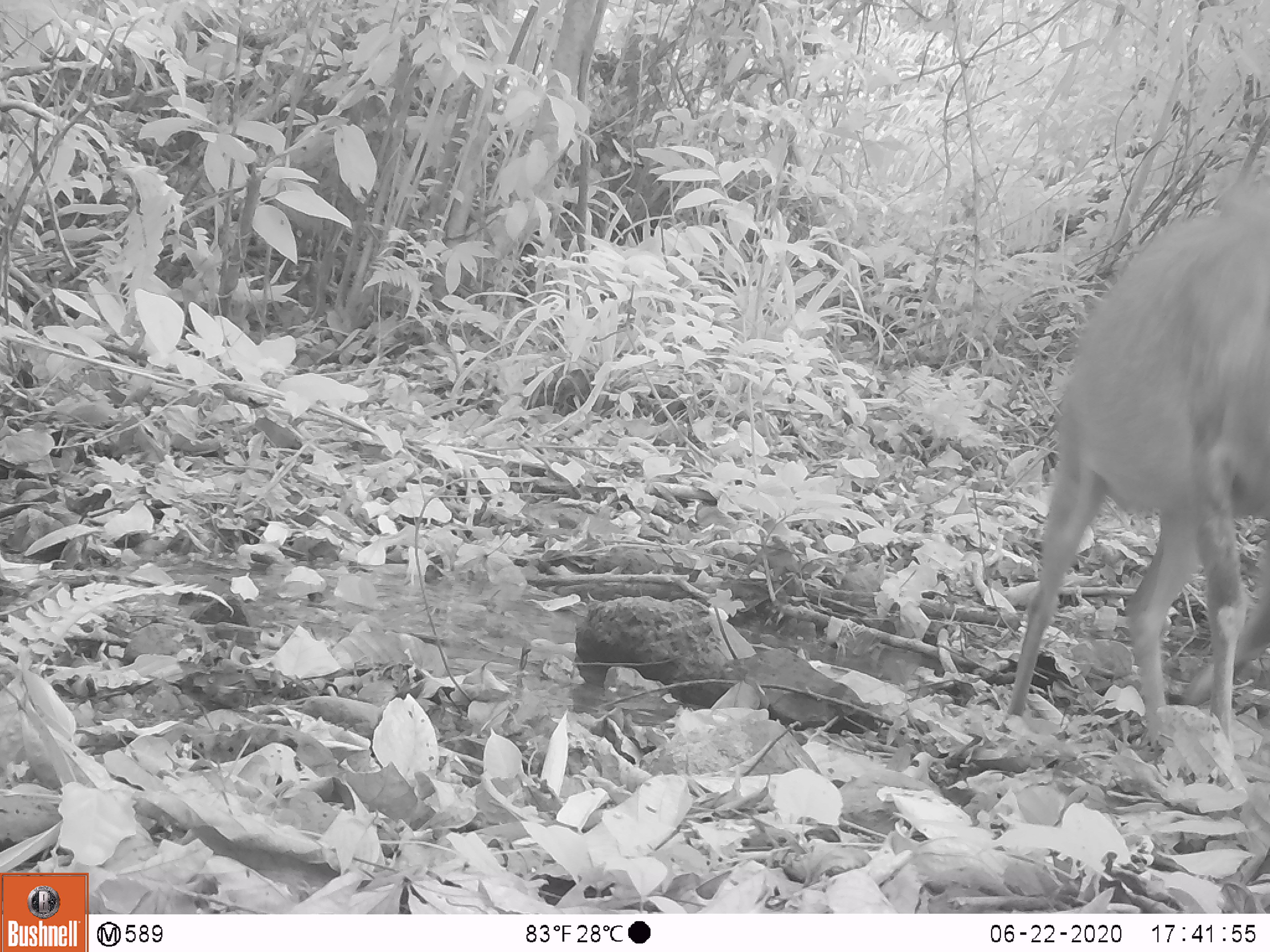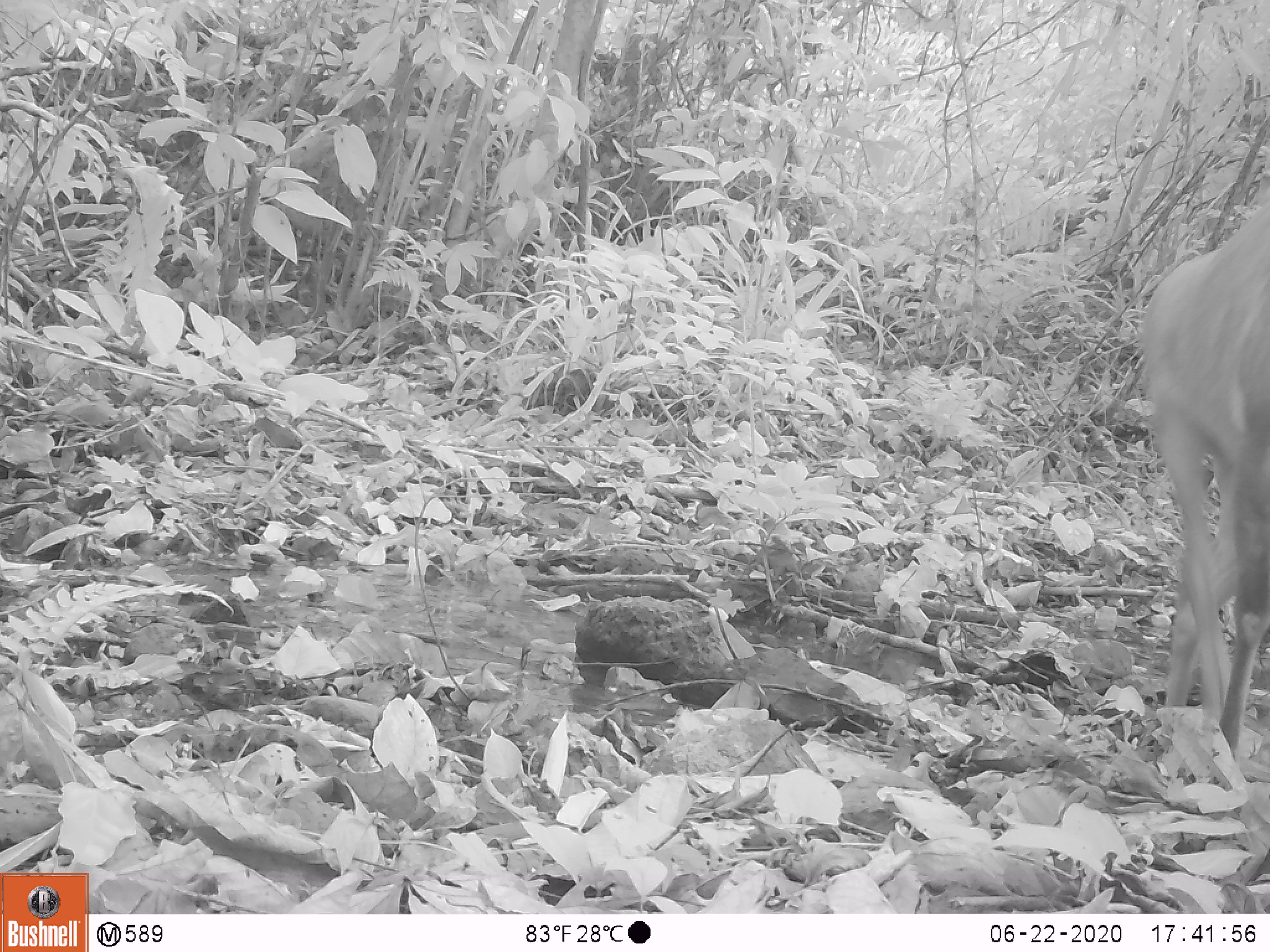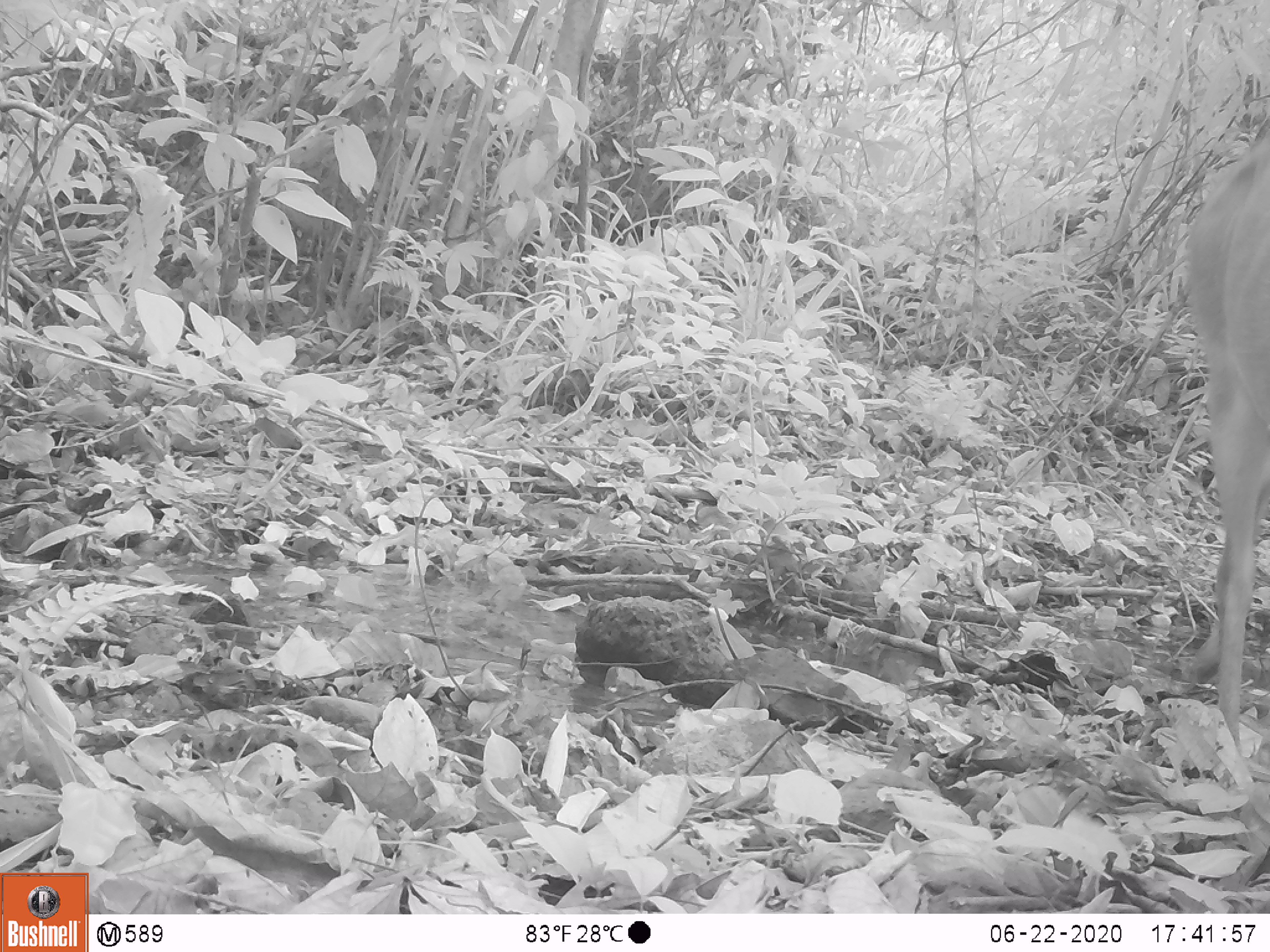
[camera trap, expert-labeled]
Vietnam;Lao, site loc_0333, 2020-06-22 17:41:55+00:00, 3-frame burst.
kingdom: Animalia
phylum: Chordata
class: Mammalia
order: Artiodactyla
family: Cervidae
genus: Muntiacus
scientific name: Muntiacus vuquangensis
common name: large-antlered muntjac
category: large antlered muntjac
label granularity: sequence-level